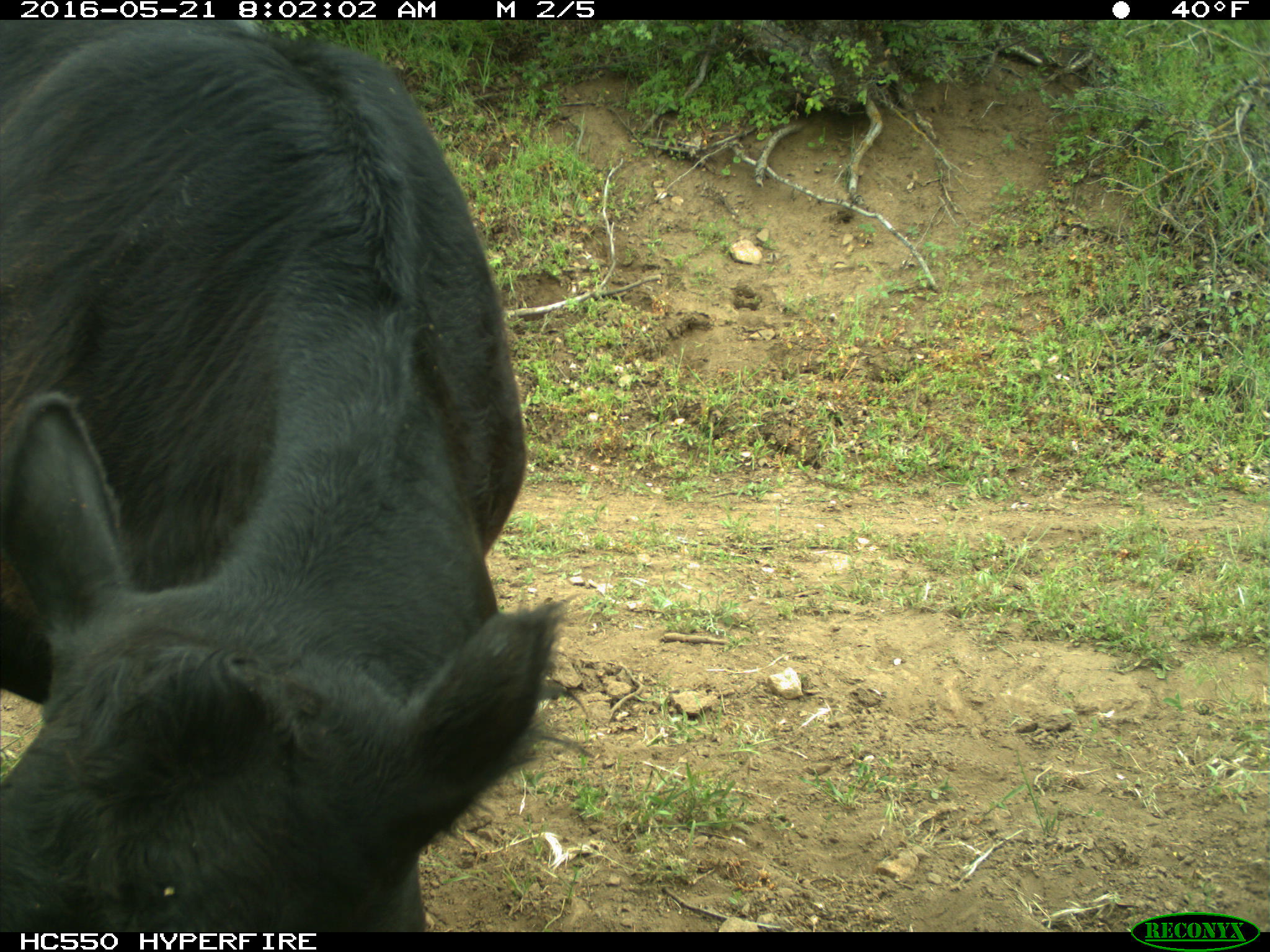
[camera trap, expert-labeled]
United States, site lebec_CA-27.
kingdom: Animalia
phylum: Chordata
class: Mammalia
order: Artiodactyla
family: Bovidae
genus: Bos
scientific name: Bos taurus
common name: domestic cow